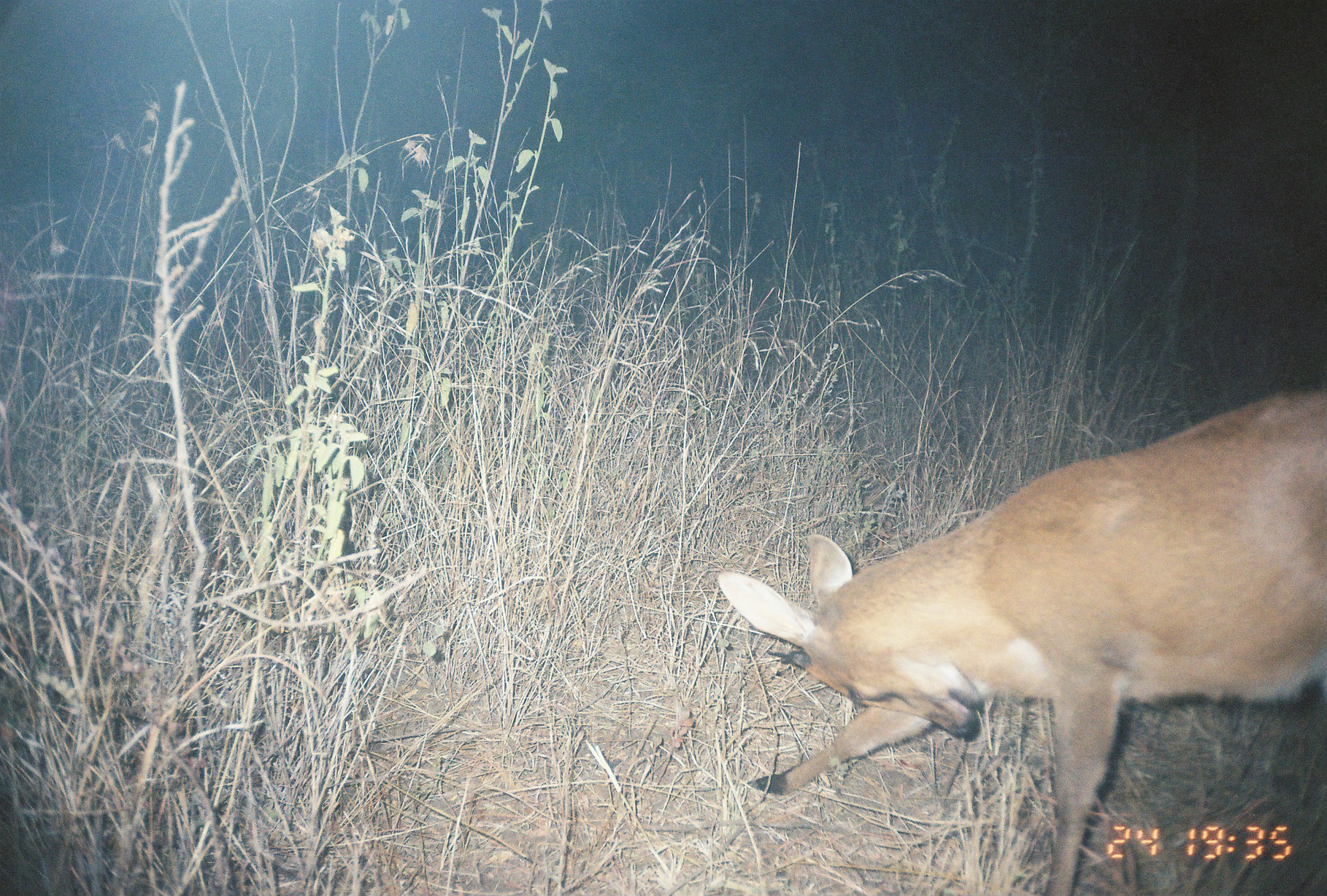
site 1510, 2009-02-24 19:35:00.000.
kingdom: Animalia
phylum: Chordata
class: Mammalia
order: Artiodactyla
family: Bovidae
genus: Sylvicapra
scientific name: Sylvicapra grimmia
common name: bush duiker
Sylvicapra grimmia (bush duiker), count 1.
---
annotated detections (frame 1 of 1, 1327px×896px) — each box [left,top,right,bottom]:
sylvicapra grimmia: [715,386,1327,896]